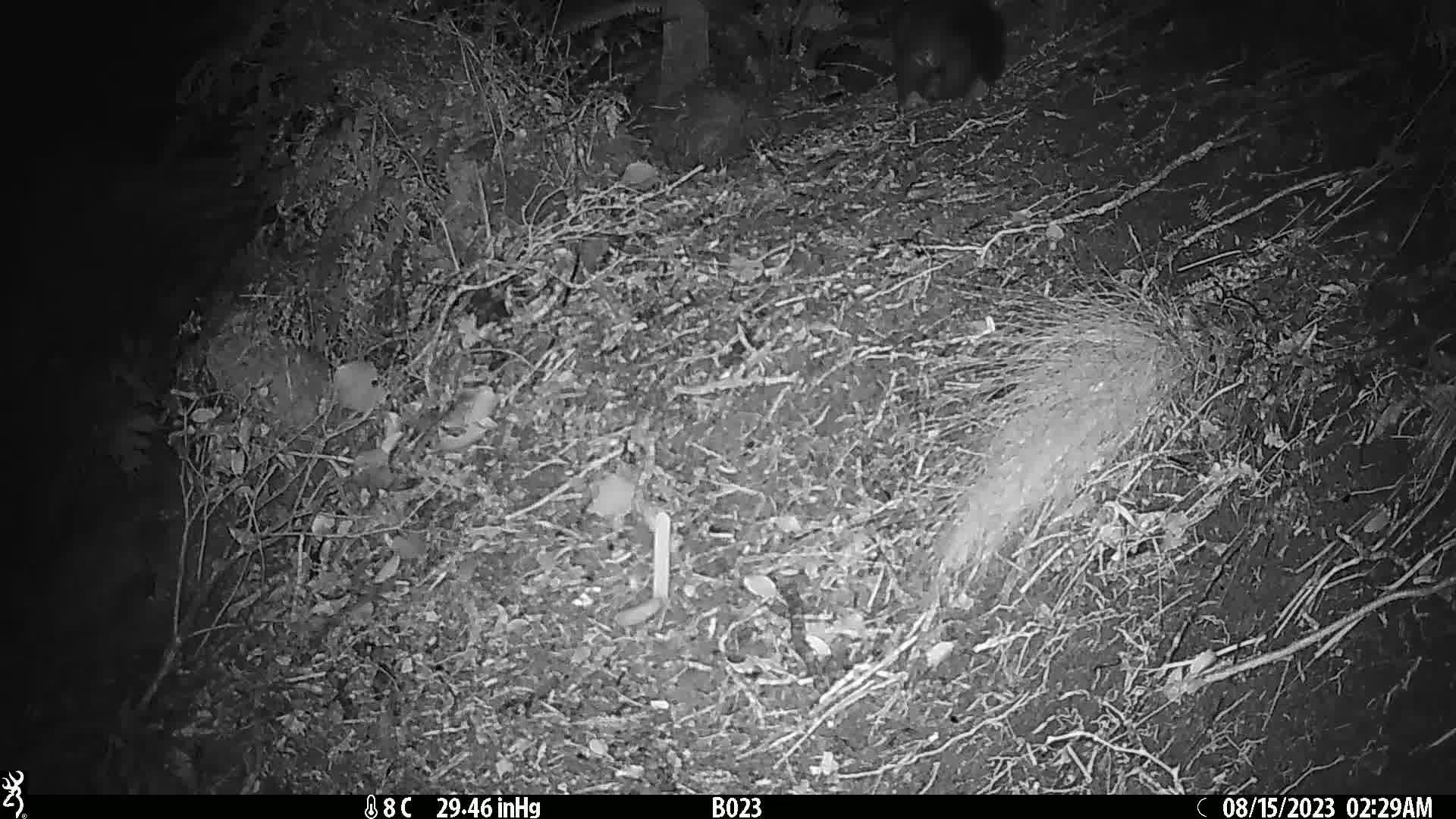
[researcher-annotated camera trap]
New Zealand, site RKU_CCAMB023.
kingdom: Animalia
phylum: Chordata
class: Mammalia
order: Diprotodontia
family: Phalangeridae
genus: Trichosurus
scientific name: Trichosurus vulpecula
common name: common brushtail possum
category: possum